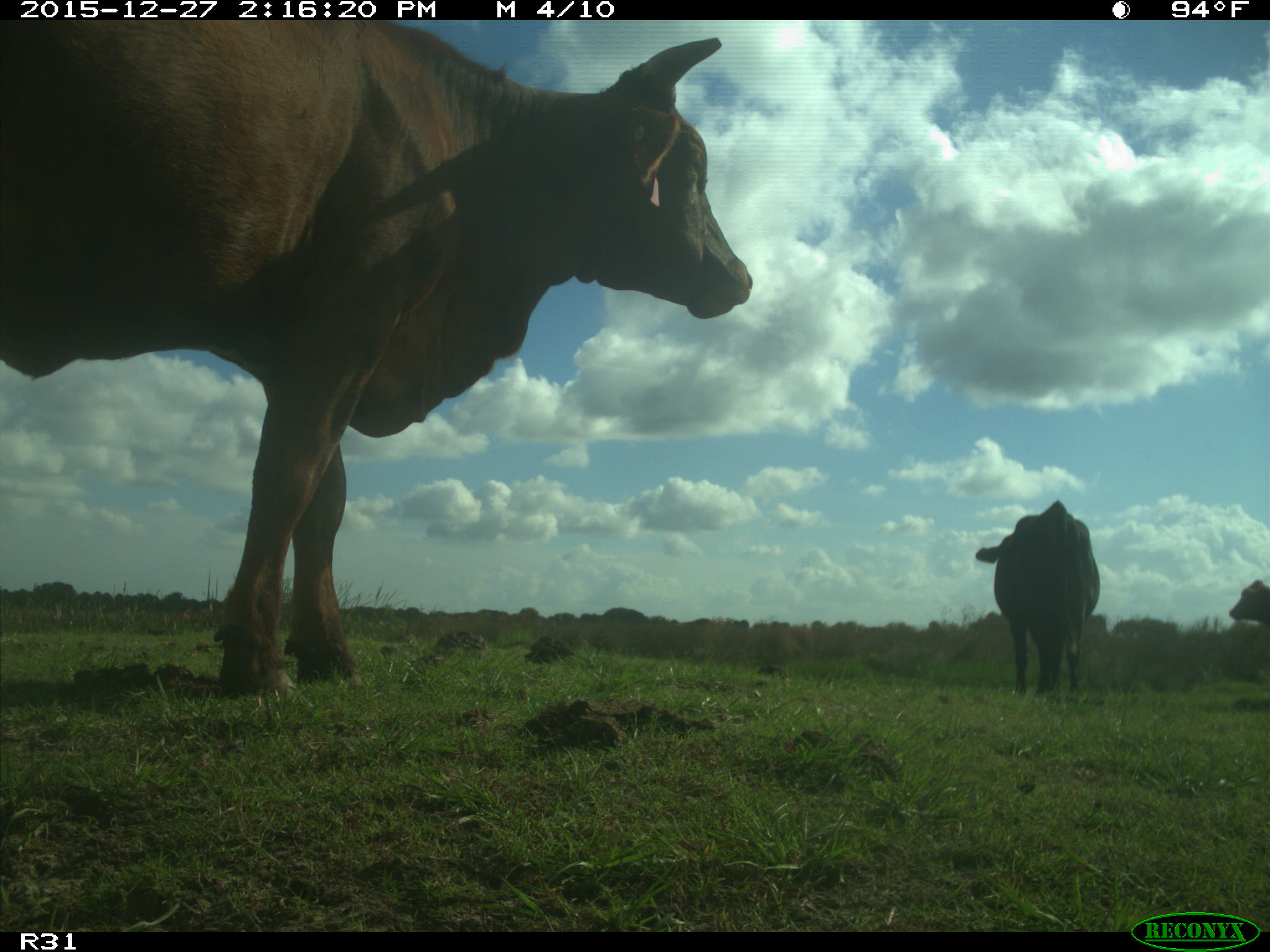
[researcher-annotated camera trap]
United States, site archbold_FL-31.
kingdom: Animalia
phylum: Chordata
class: Mammalia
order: Artiodactyla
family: Bovidae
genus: Bos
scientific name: Bos taurus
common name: domestic cow